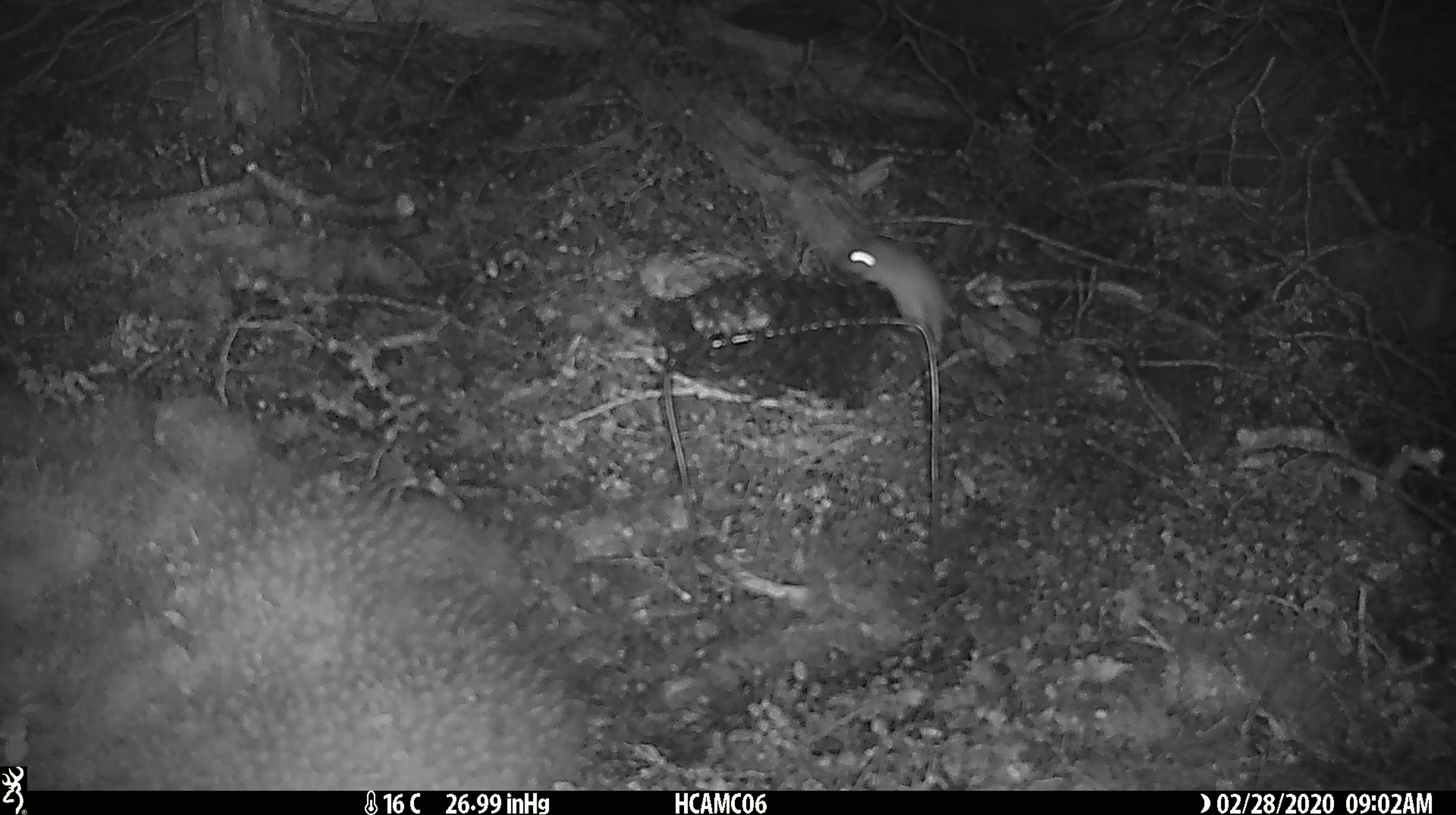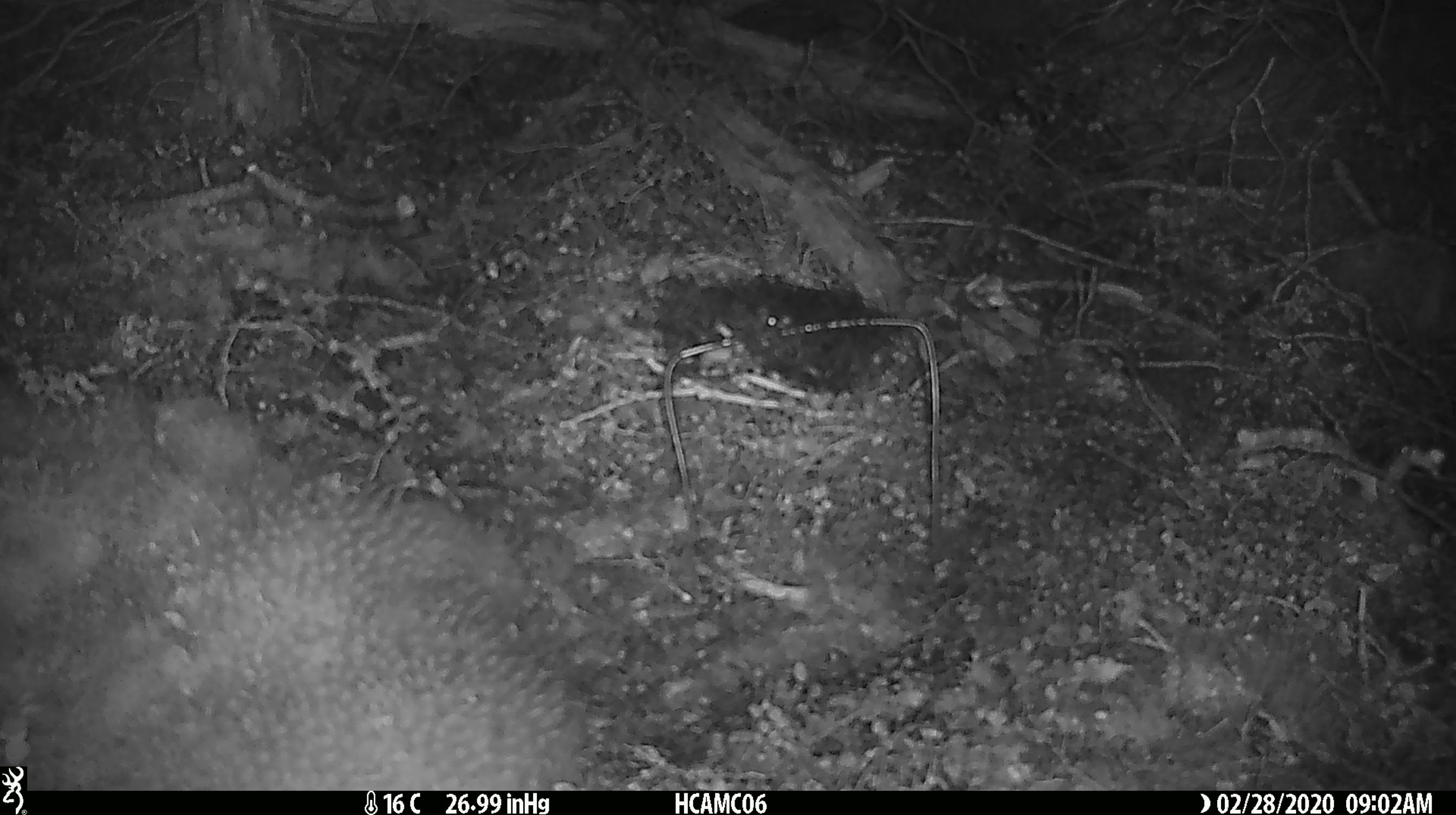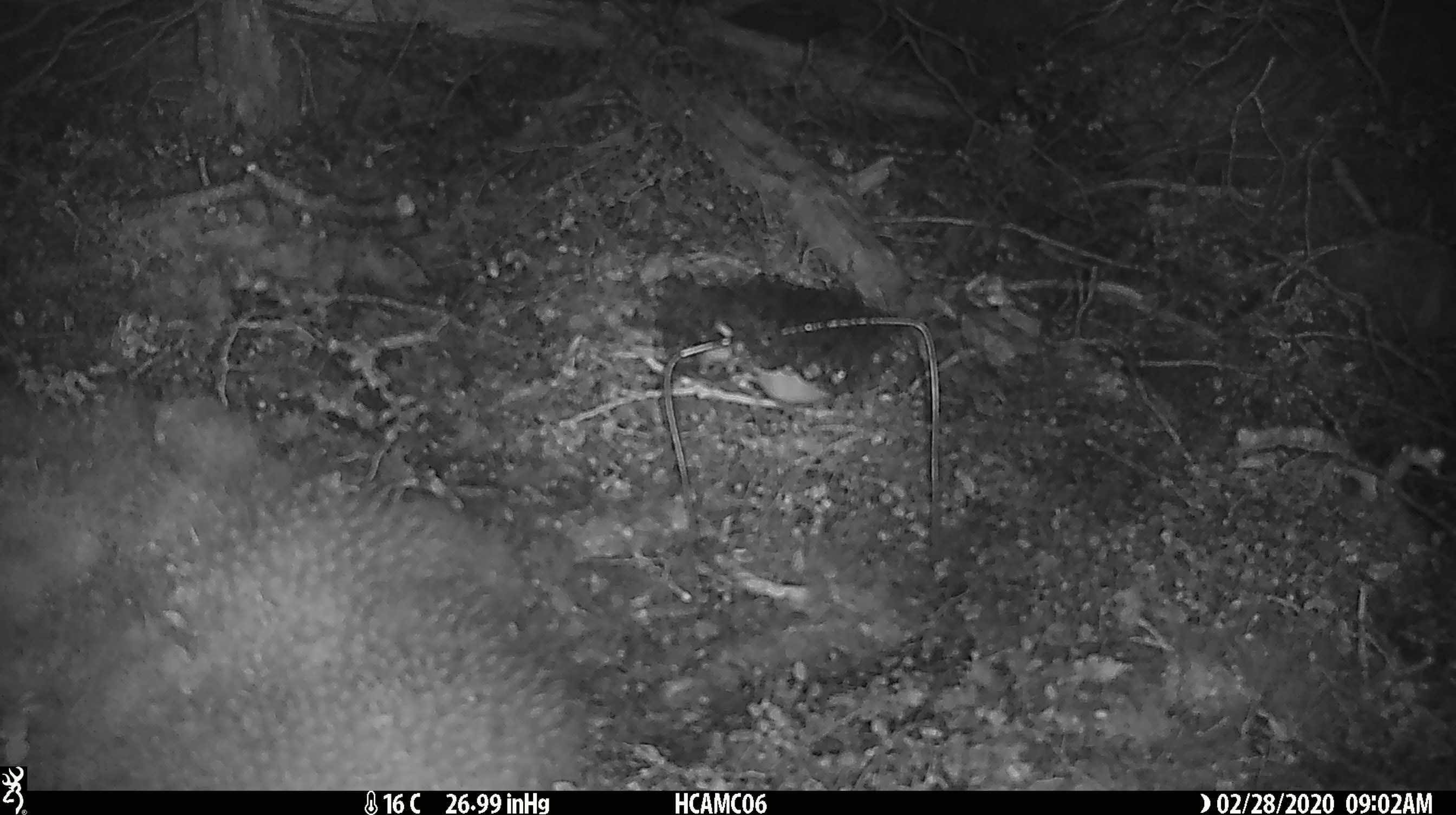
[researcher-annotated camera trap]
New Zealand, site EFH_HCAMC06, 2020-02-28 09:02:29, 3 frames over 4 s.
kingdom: Animalia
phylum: Chordata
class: Mammalia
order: Rodentia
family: Muridae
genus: Mus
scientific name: Mus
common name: mouse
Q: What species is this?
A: Mouse (Mus).